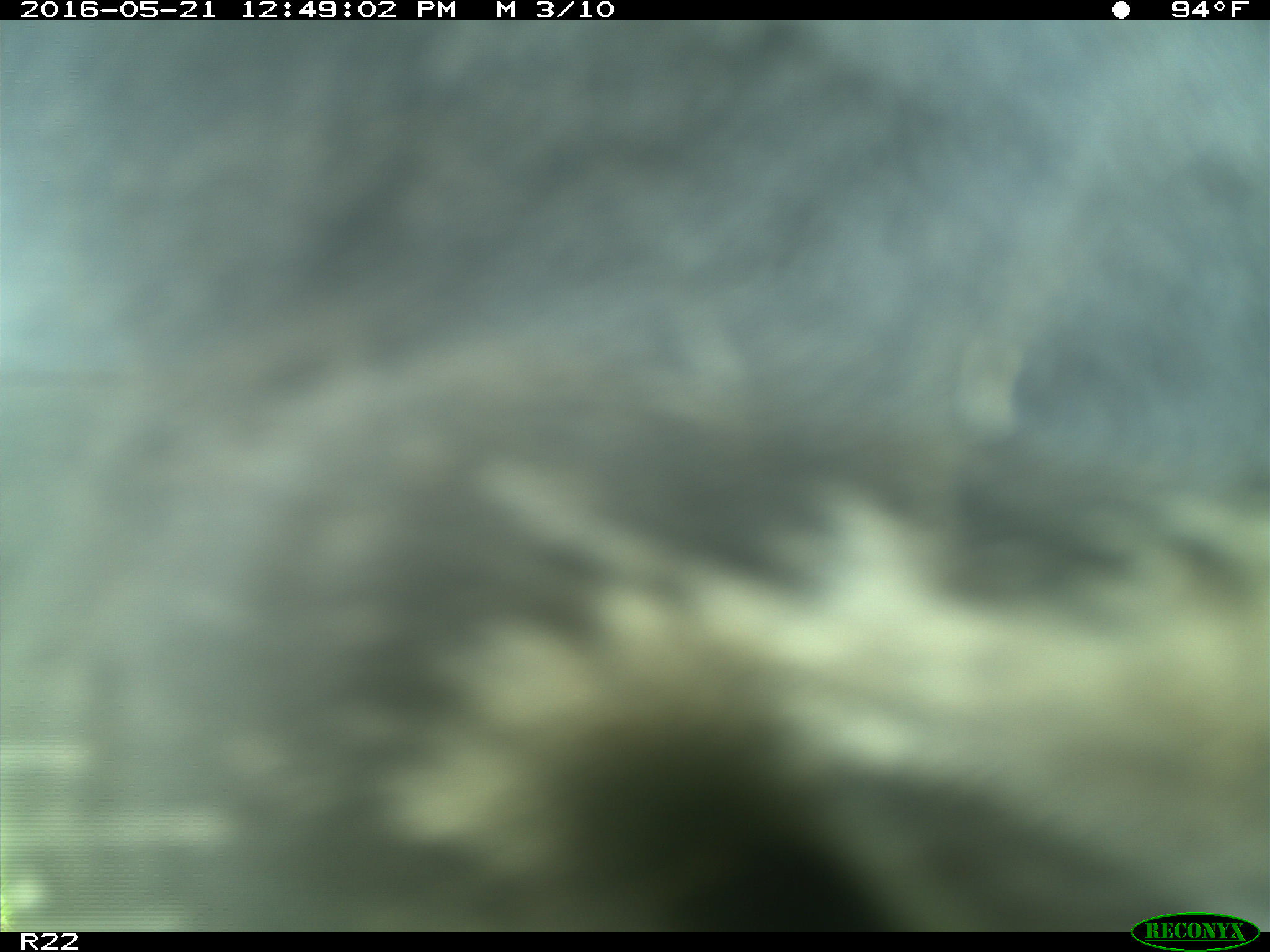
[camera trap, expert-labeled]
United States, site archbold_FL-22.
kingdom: Animalia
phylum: Chordata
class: Mammalia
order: Artiodactyla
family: Bovidae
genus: Bos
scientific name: Bos taurus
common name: domestic cow